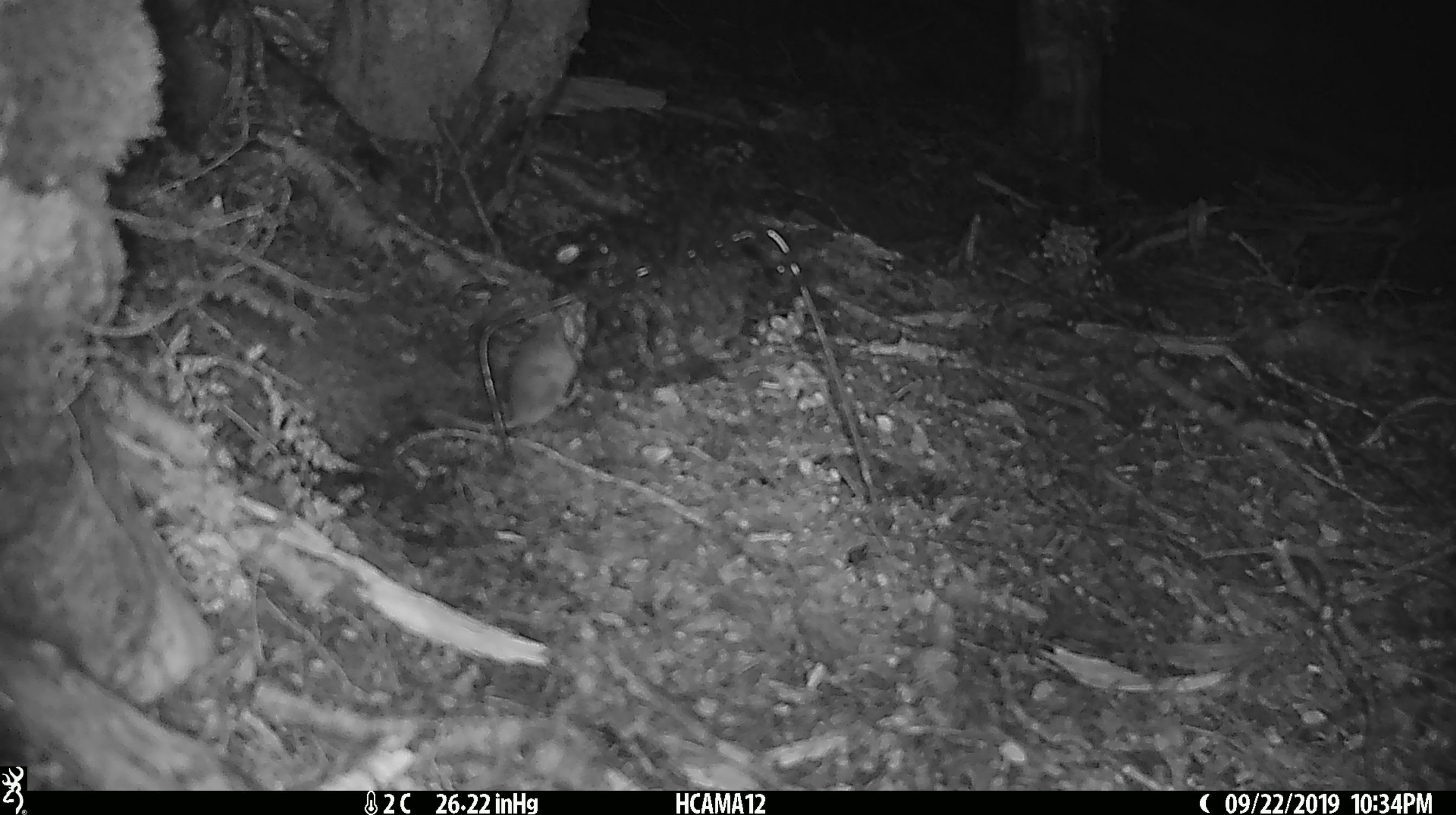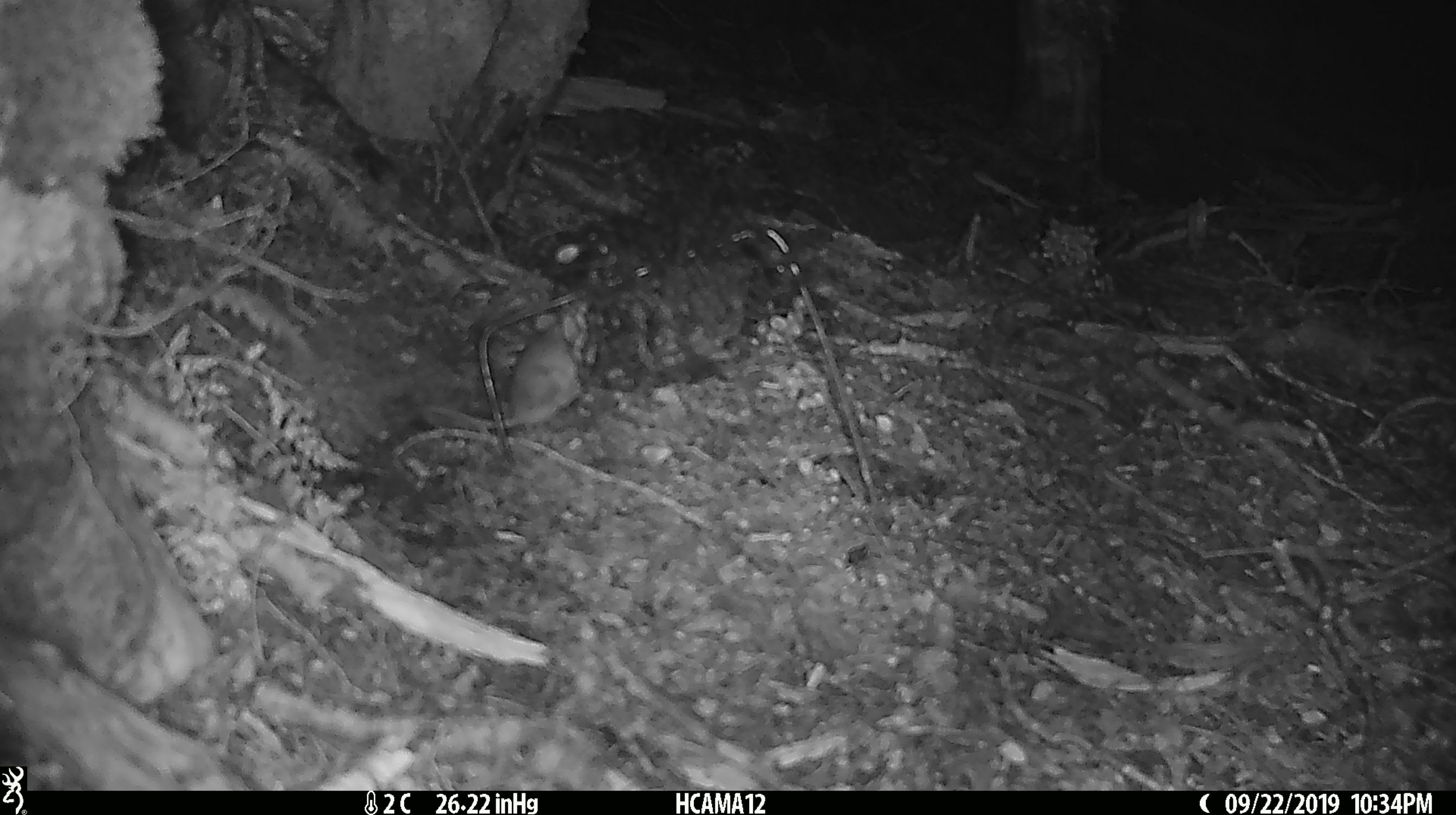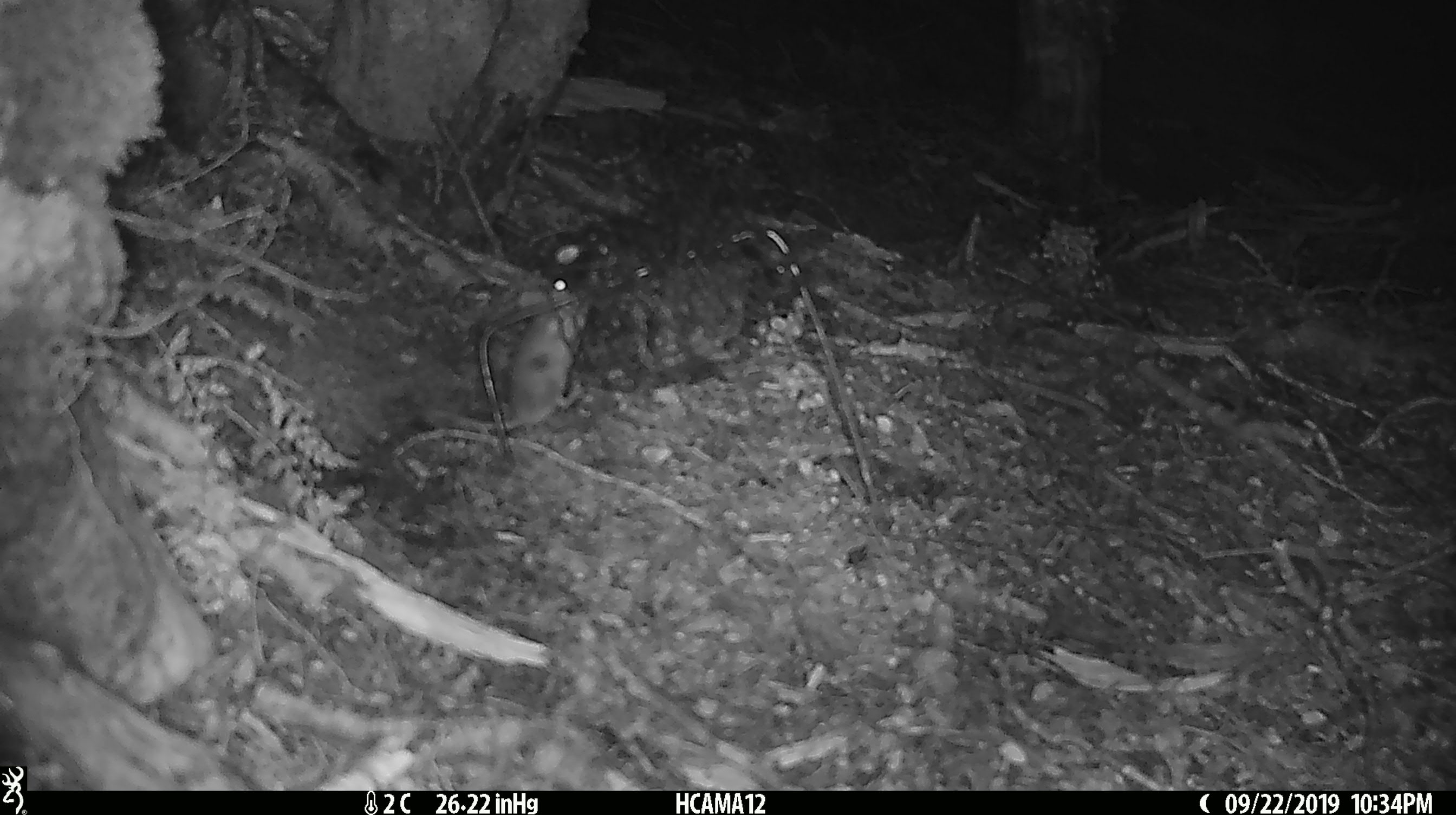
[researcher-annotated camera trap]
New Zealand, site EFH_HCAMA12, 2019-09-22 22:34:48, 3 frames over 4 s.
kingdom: Animalia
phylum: Chordata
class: Mammalia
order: Rodentia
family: Muridae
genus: Mus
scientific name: Mus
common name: mouse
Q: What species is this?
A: Mouse (Mus).